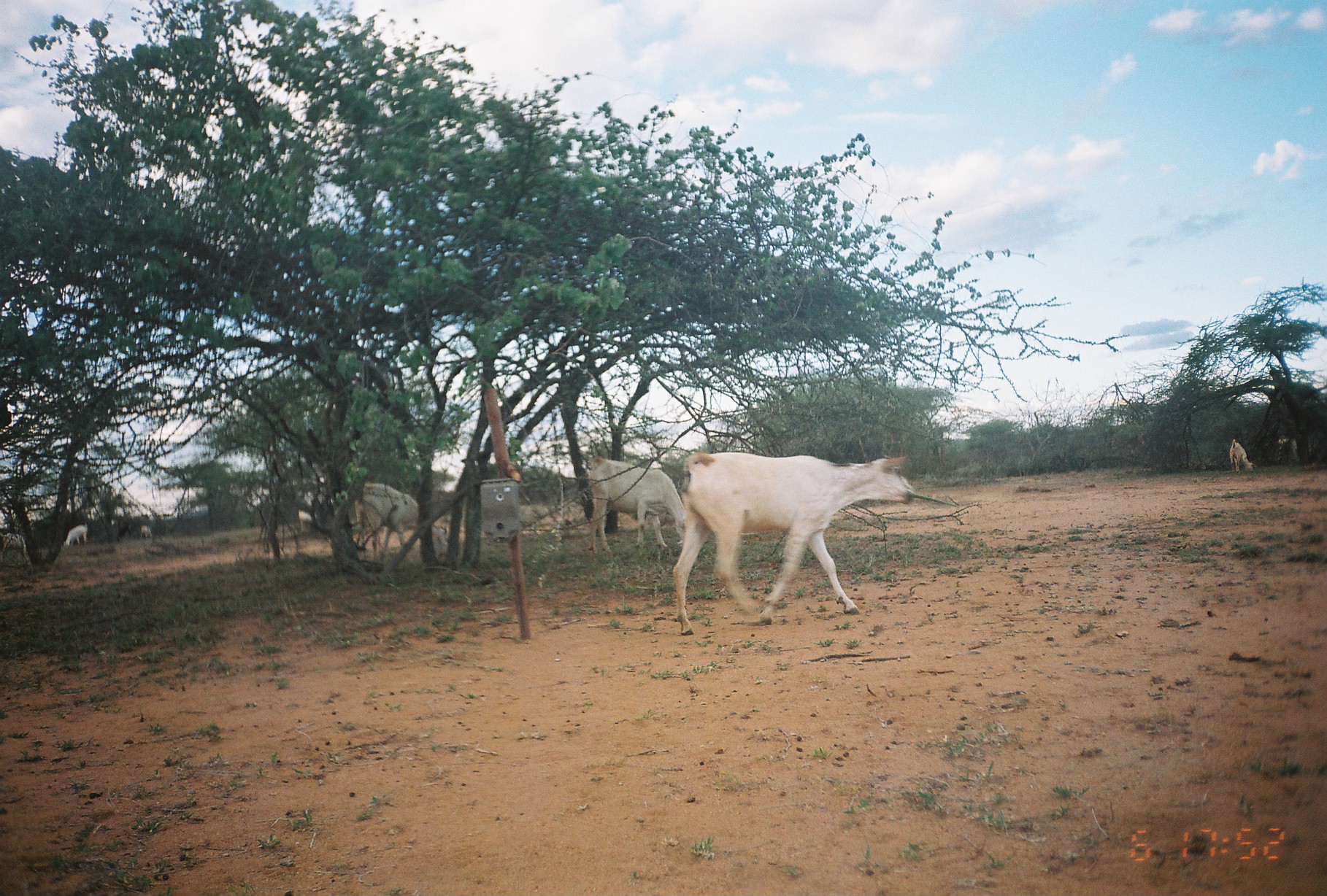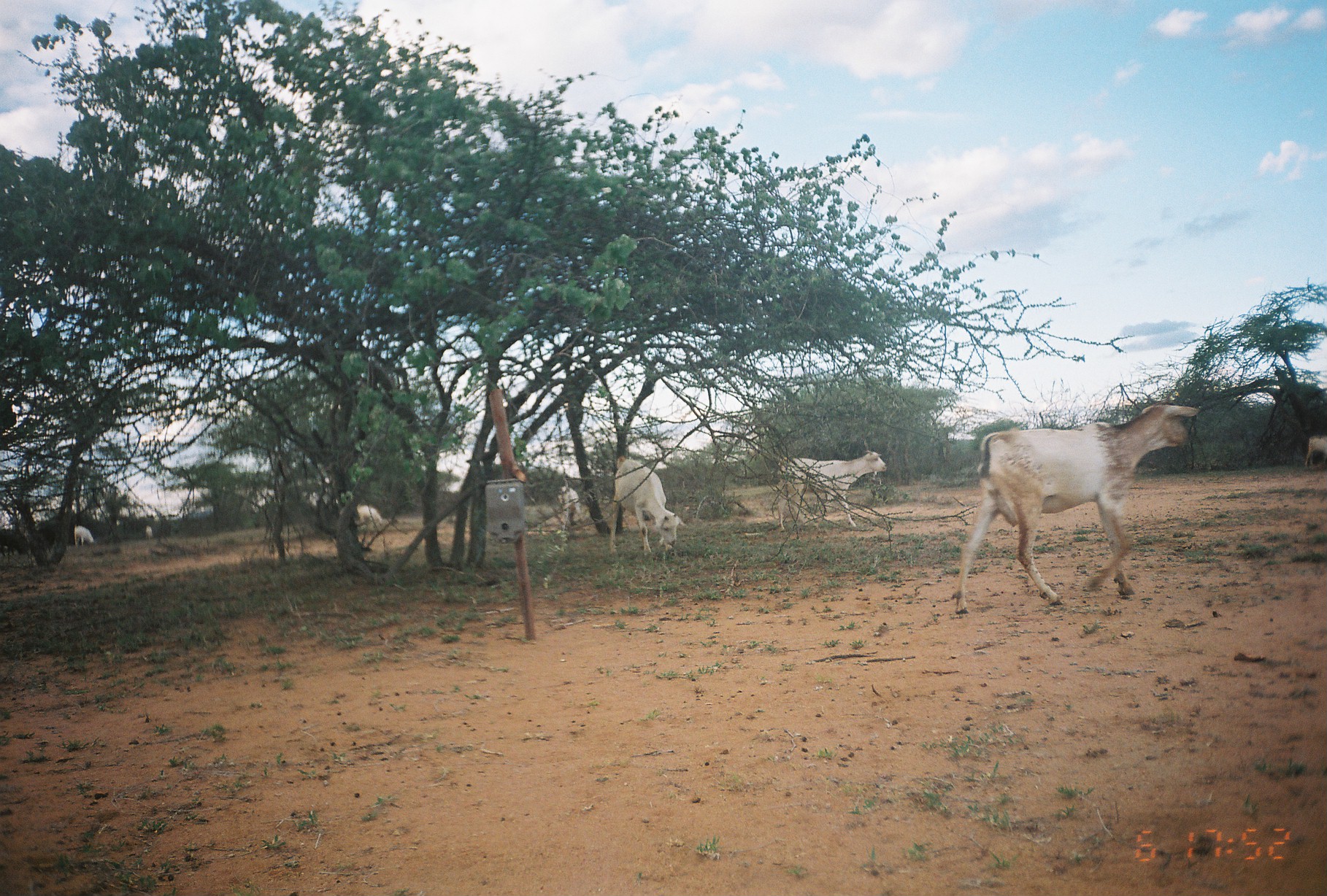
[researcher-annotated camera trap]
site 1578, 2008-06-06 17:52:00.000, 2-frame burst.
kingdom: Animalia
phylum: Chordata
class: Mammalia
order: Artiodactyla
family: Bovidae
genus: Capra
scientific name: Capra aegagrus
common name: wild goat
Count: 10.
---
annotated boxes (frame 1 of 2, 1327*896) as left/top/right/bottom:
capra aegagrus: 672/452/914/635; 588/455/686/561; 354/480/448/555; 0/532/40/565; 1229/439/1256/475; 63/523/88/549; 1278/432/1298/462; 298/509/321/533; 140/524/152/539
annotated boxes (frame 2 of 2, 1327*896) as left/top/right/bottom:
capra aegagrus: 950/400/1202/615; 778/449/887/531; 608/456/687/561; 557/485/581/525; 1304/435/1327/468; 357/505/383/527; 74/524/93/548; 146/525/152/540